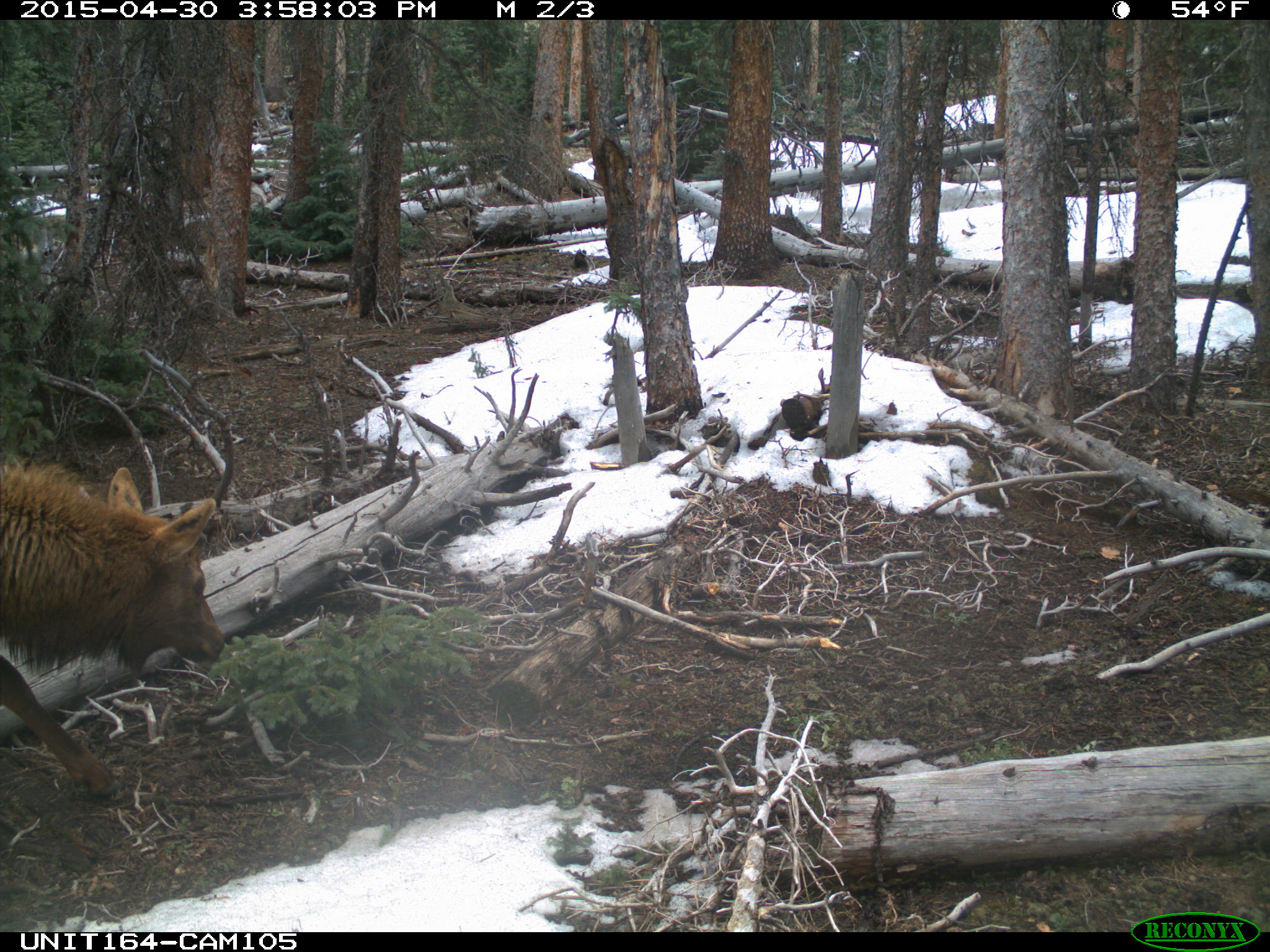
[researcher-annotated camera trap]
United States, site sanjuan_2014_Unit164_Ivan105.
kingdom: Animalia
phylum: Chordata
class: Mammalia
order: Artiodactyla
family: Cervidae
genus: Cervus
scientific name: Cervus elaphus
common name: red deer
Cervus elaphus (red deer).